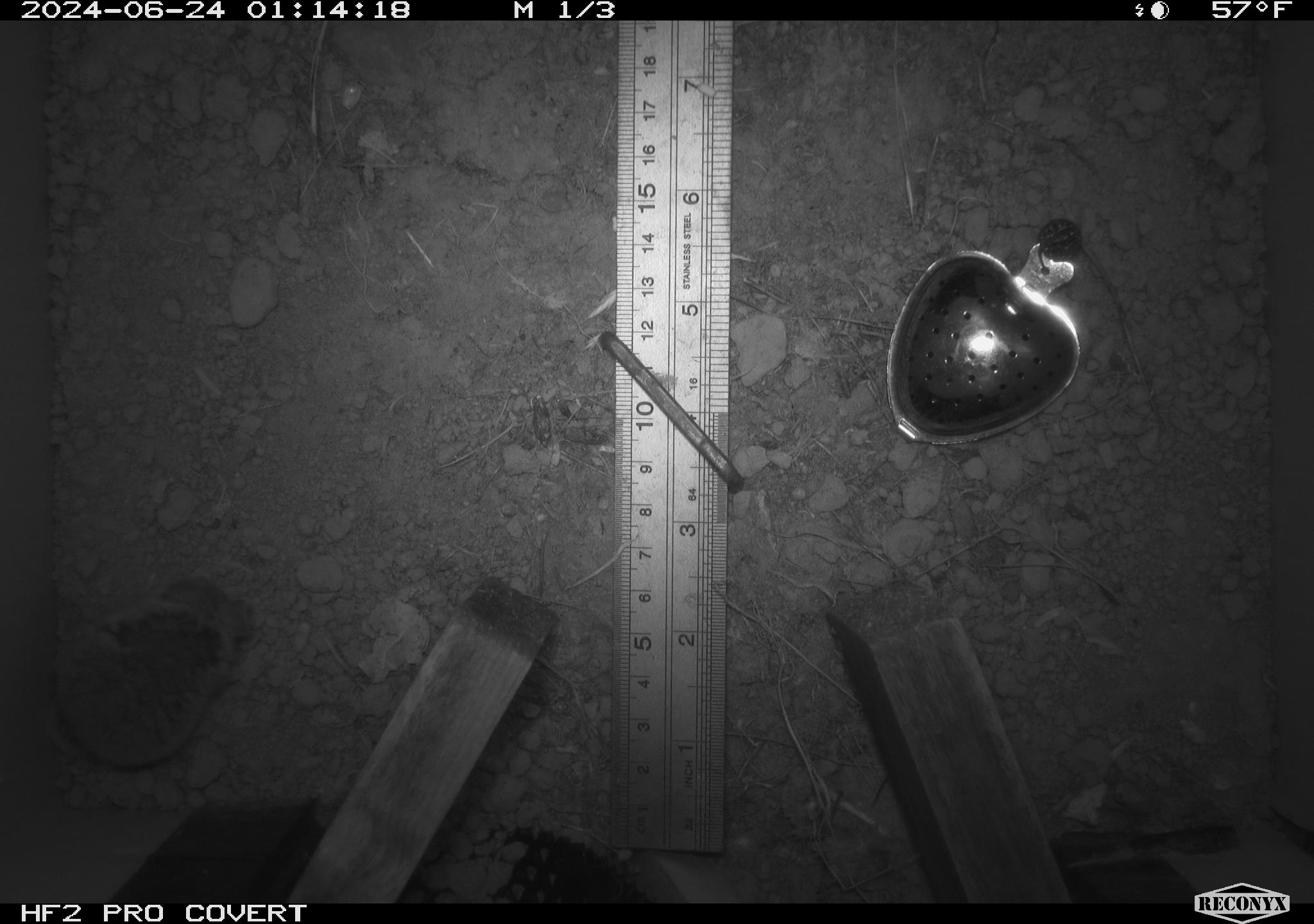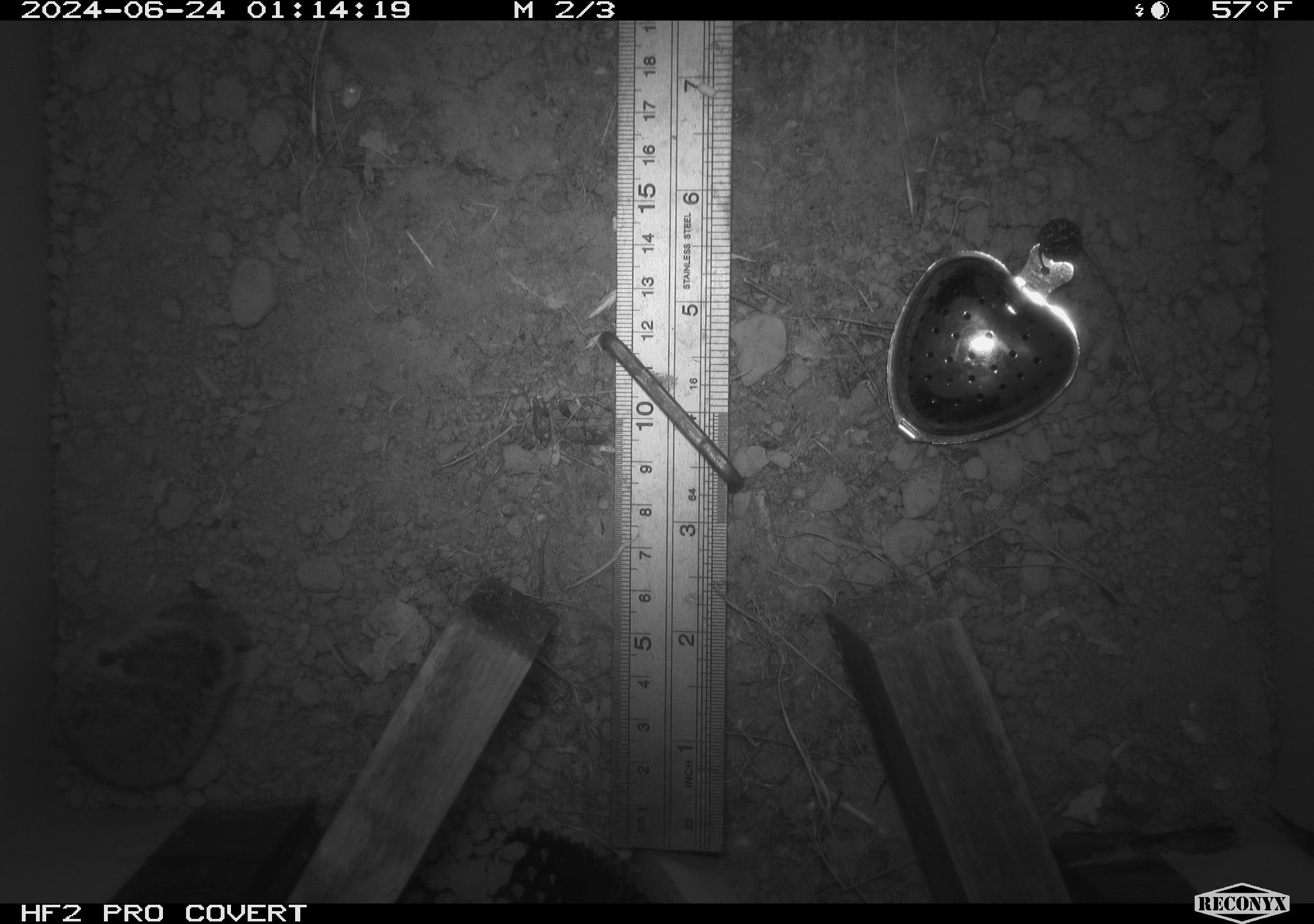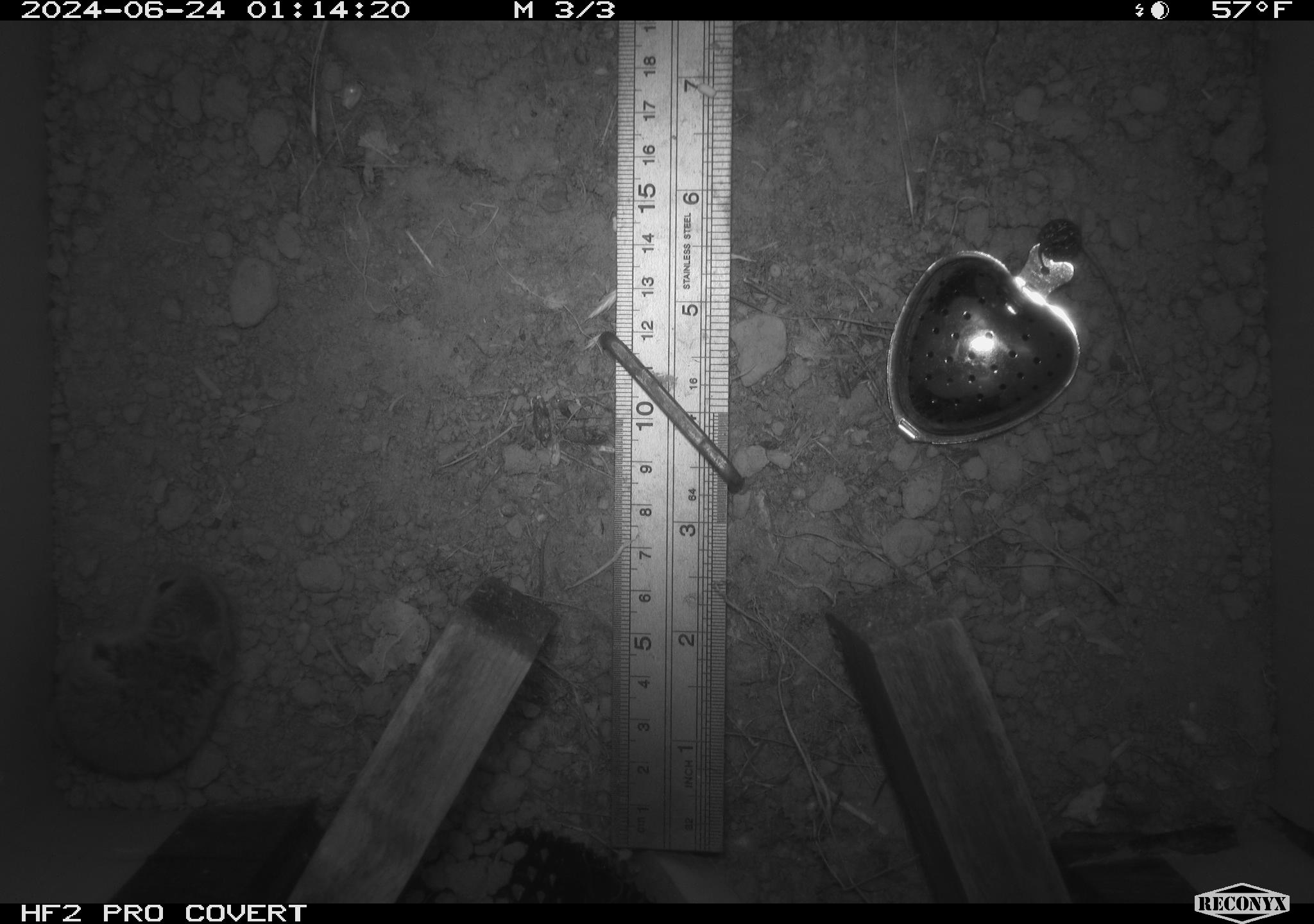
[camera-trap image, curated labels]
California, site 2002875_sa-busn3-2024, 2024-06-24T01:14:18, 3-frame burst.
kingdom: Animalia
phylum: Chordata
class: Mammalia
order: Rodentia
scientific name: Rodentia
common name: mouse species